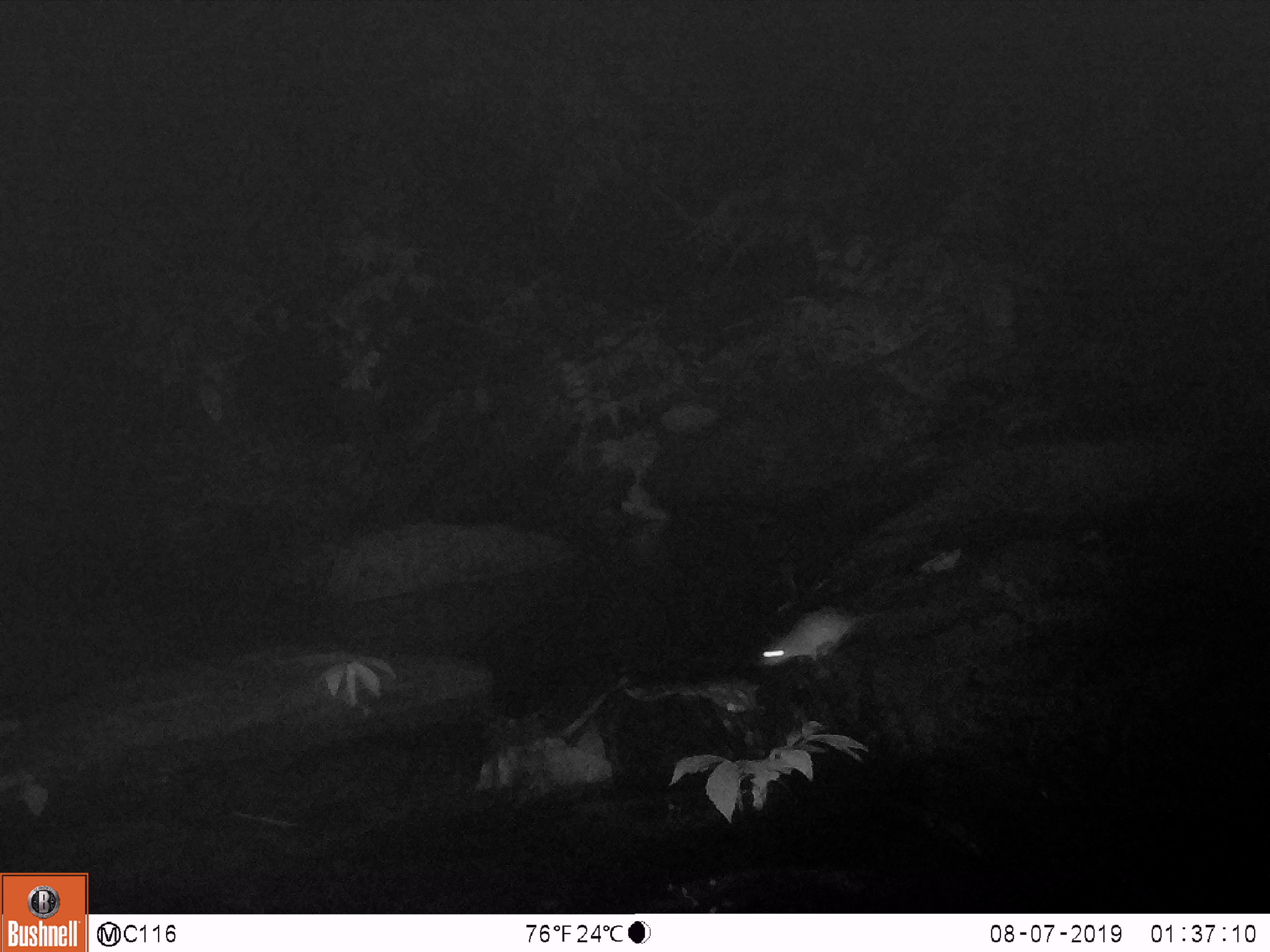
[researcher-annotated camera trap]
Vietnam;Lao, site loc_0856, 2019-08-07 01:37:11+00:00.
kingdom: Animalia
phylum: Chordata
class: Mammalia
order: Rodentia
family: Muridae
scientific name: Muridae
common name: old-world mice and rats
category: unidentified murid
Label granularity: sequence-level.